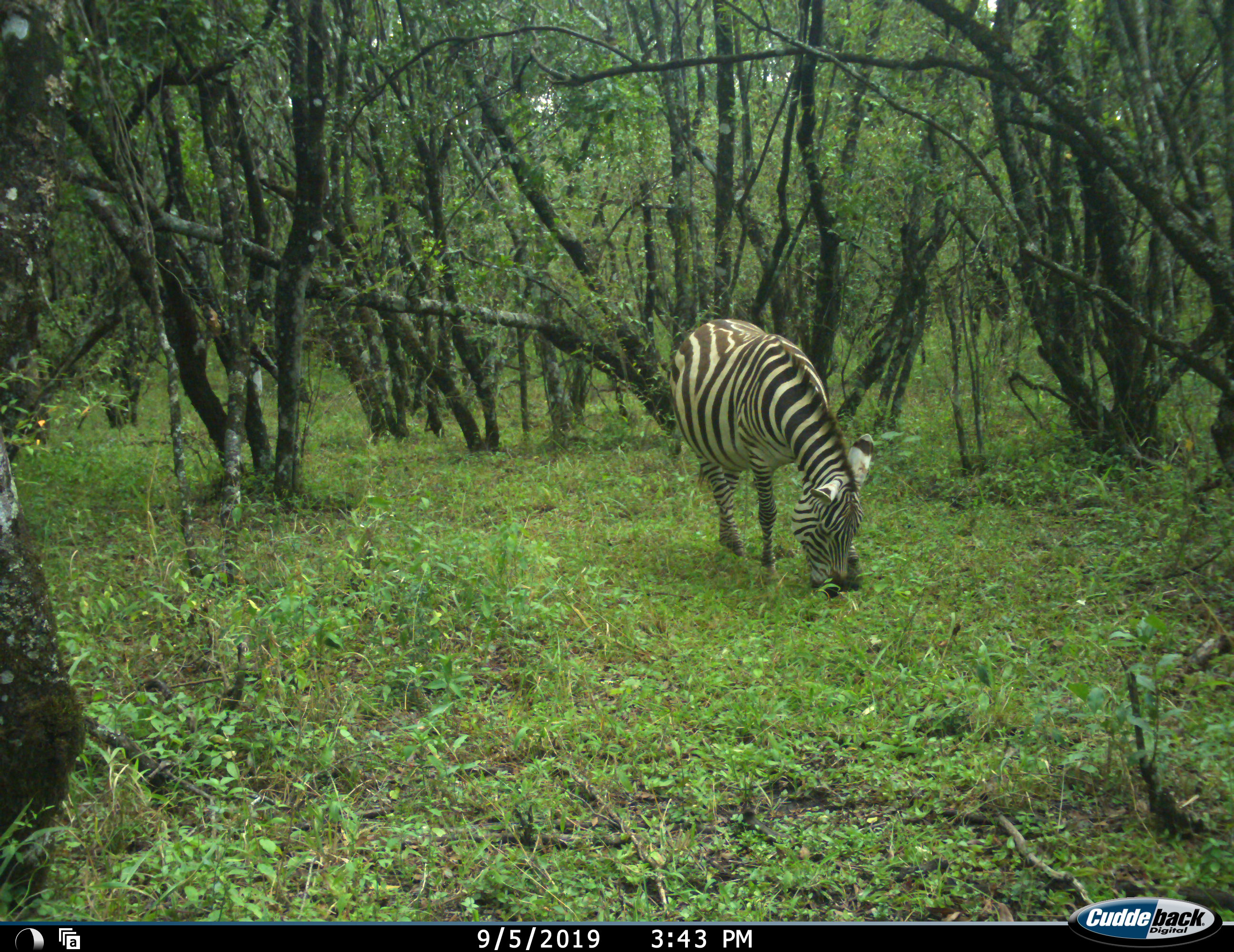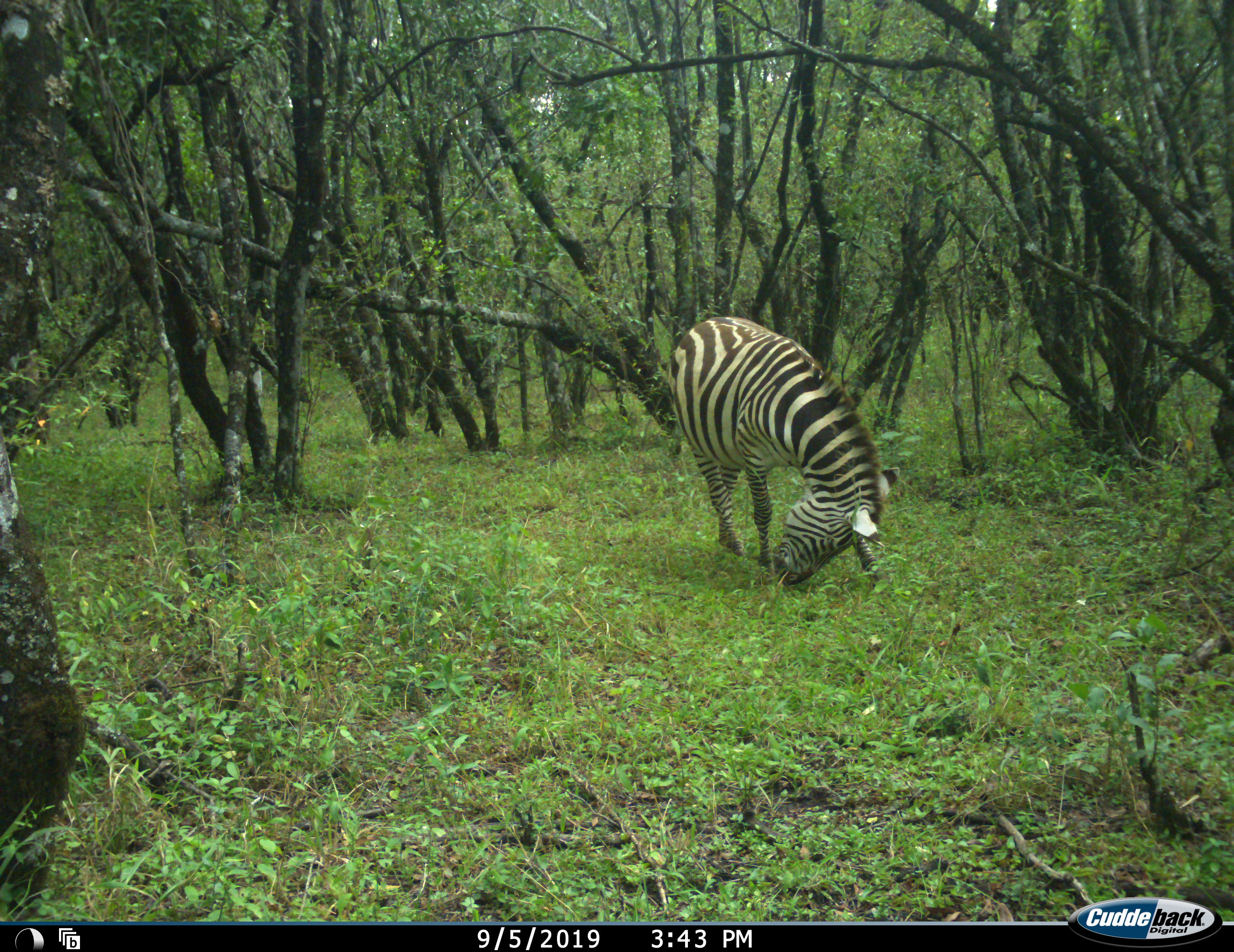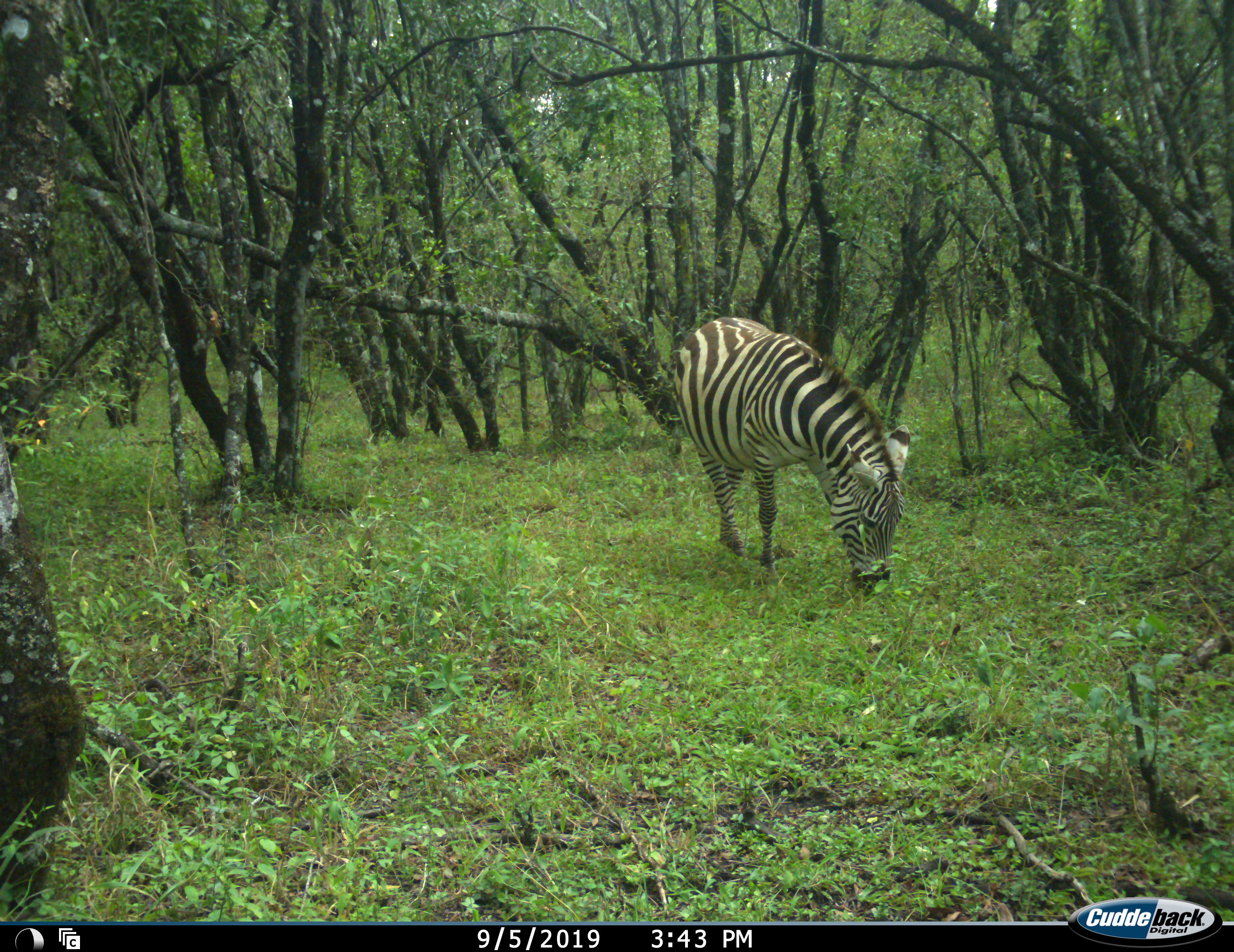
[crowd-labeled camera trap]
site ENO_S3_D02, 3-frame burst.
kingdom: Animalia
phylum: Chordata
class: Mammalia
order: Perissodactyla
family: Equidae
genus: Equus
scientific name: Equus quagga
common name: plains zebra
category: zebraplains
Zebraplains (plains zebra) (Equus quagga), count 1. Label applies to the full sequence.